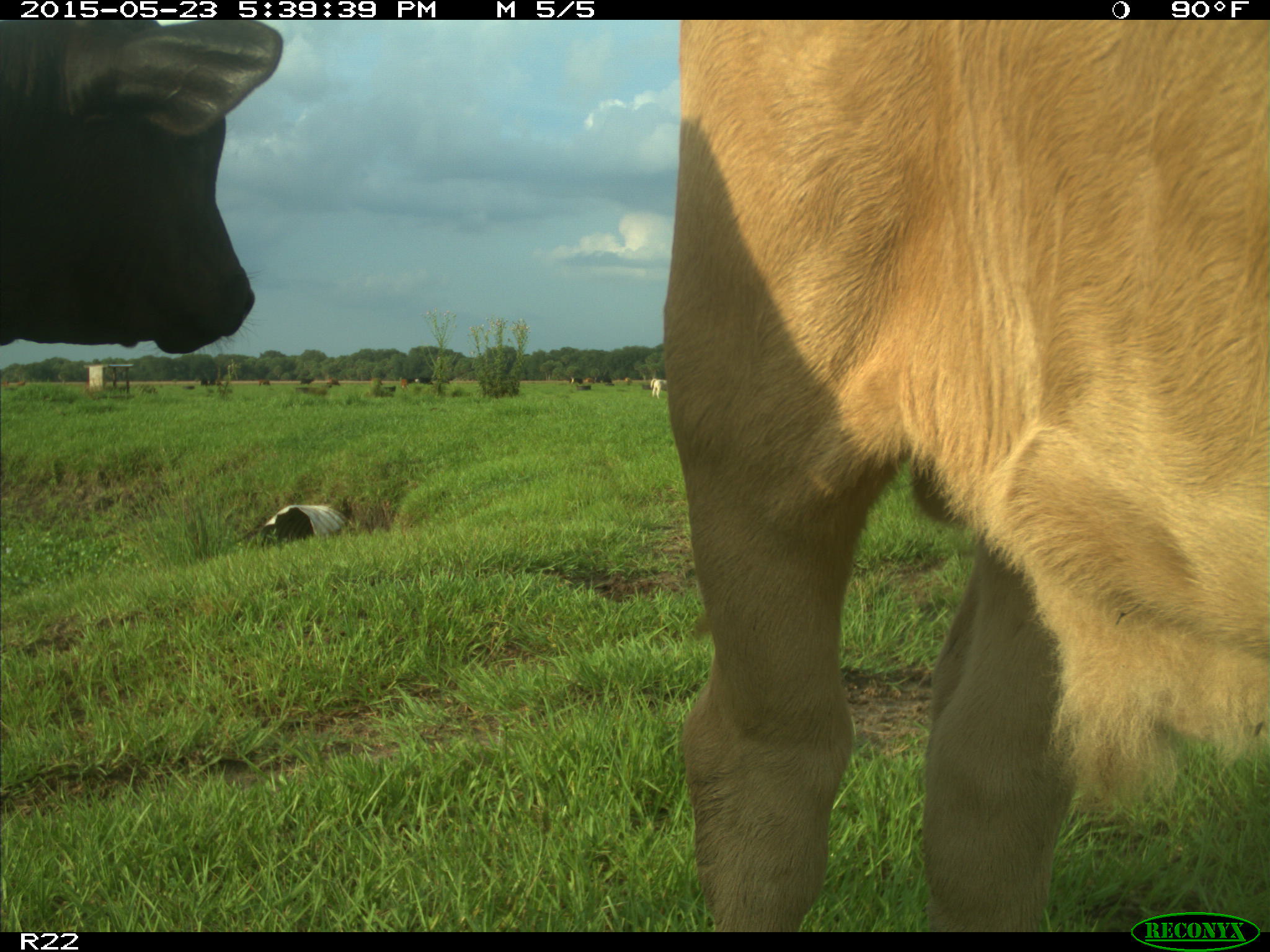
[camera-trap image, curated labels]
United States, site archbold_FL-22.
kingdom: Animalia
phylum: Chordata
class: Mammalia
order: Artiodactyla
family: Bovidae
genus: Bos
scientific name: Bos taurus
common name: domestic cow